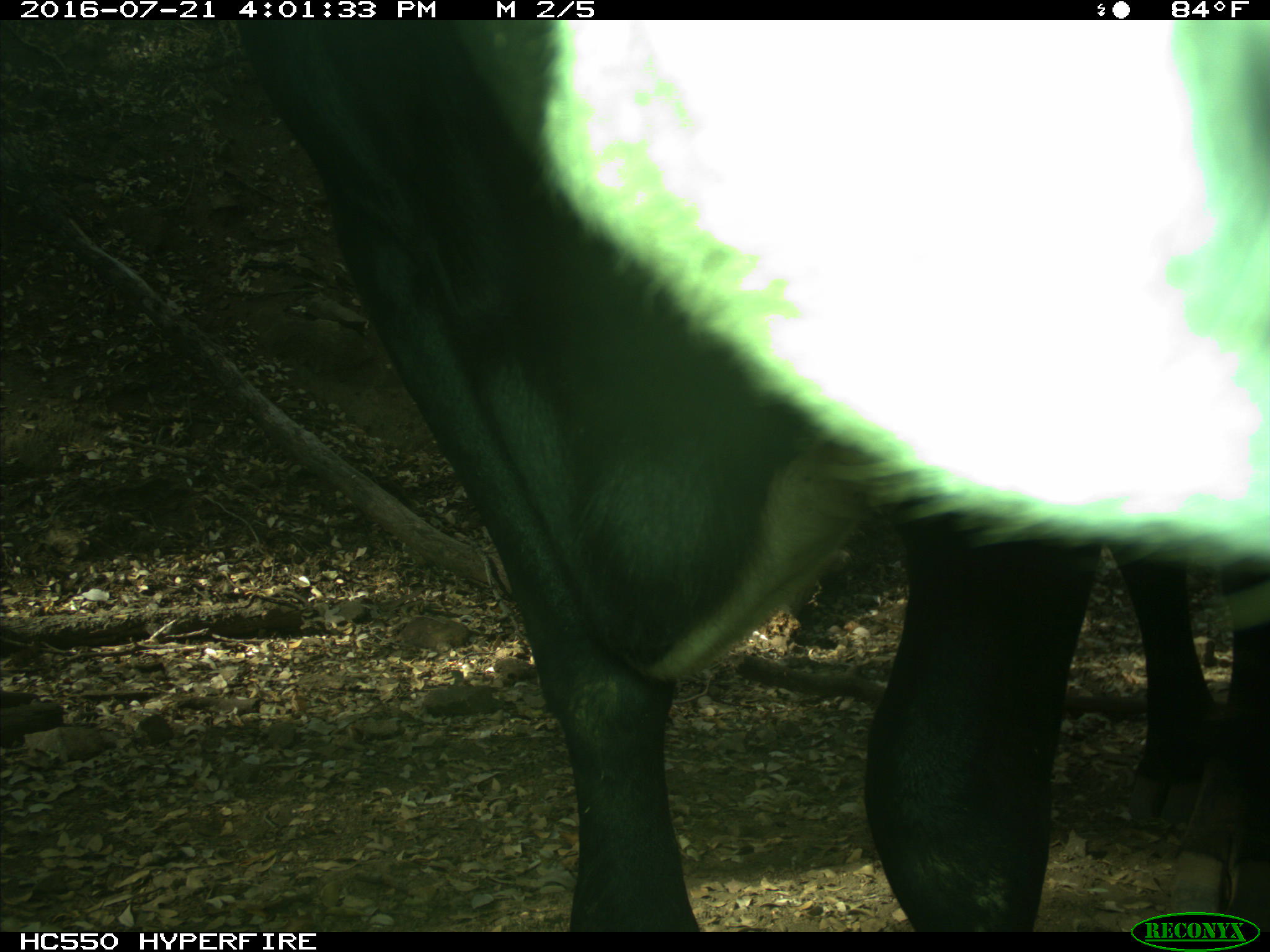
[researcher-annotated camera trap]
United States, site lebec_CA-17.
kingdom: Animalia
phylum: Chordata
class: Mammalia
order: Artiodactyla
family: Bovidae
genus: Bos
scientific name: Bos taurus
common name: domestic cow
Bos taurus (domestic cow).